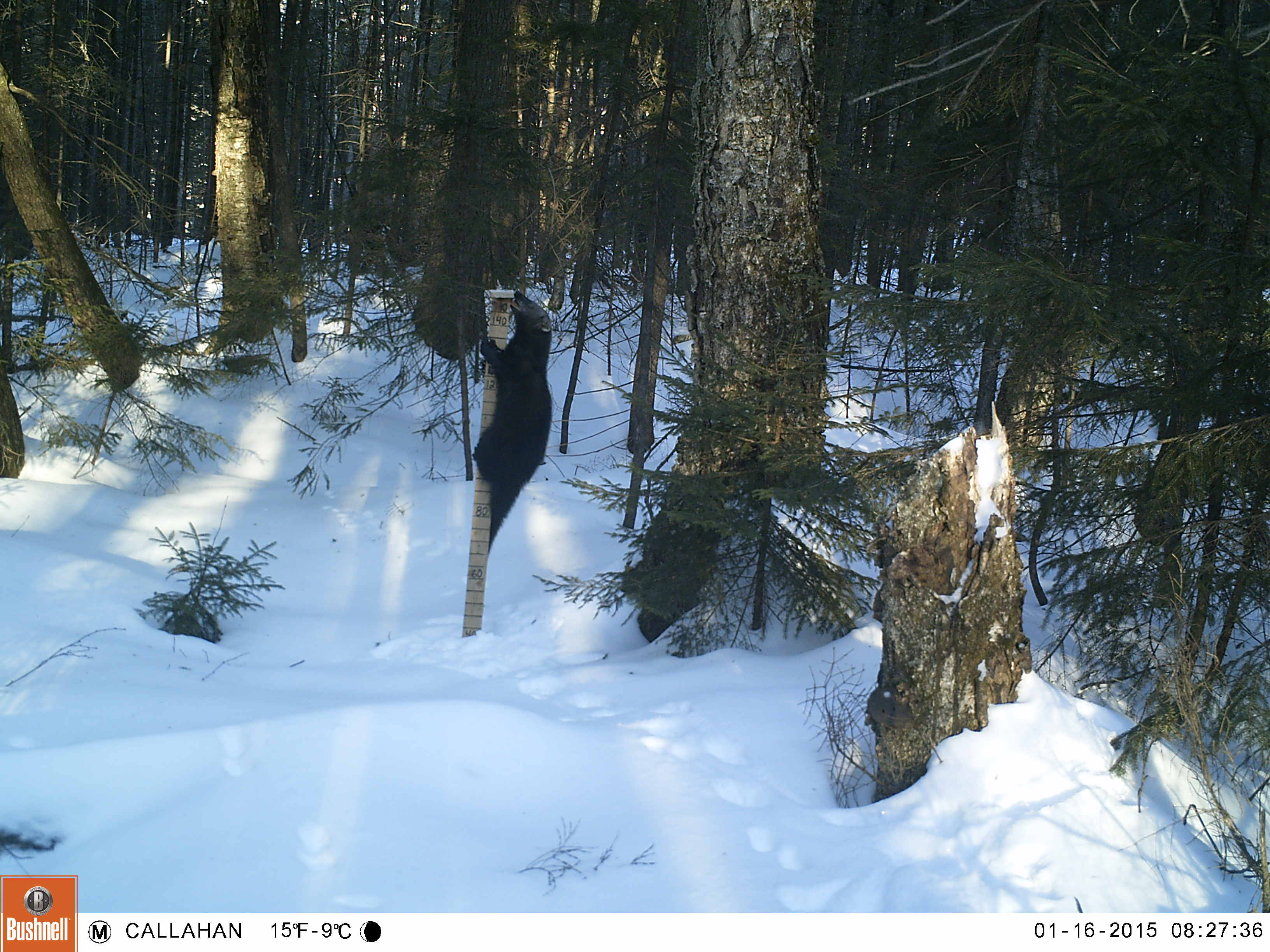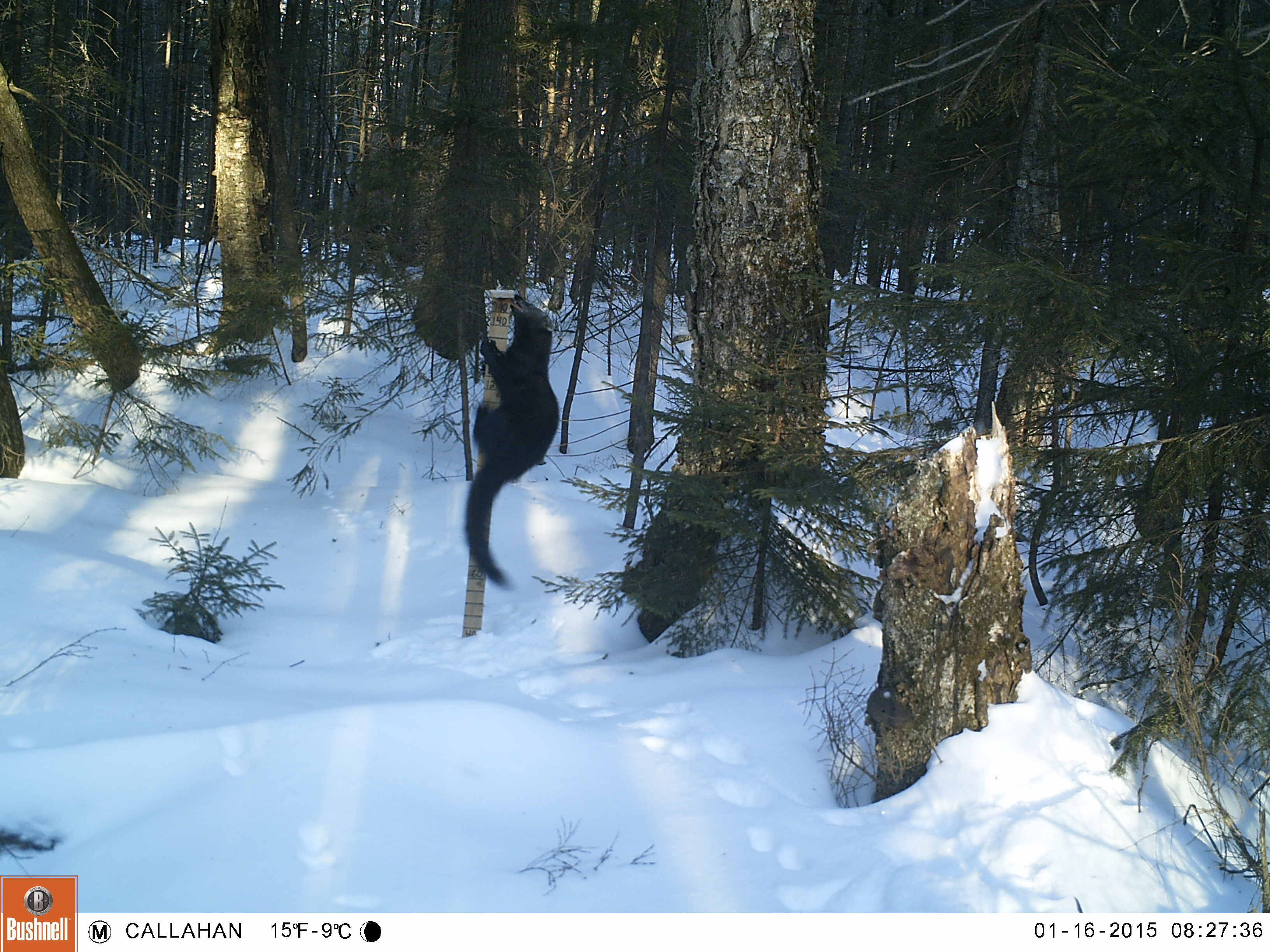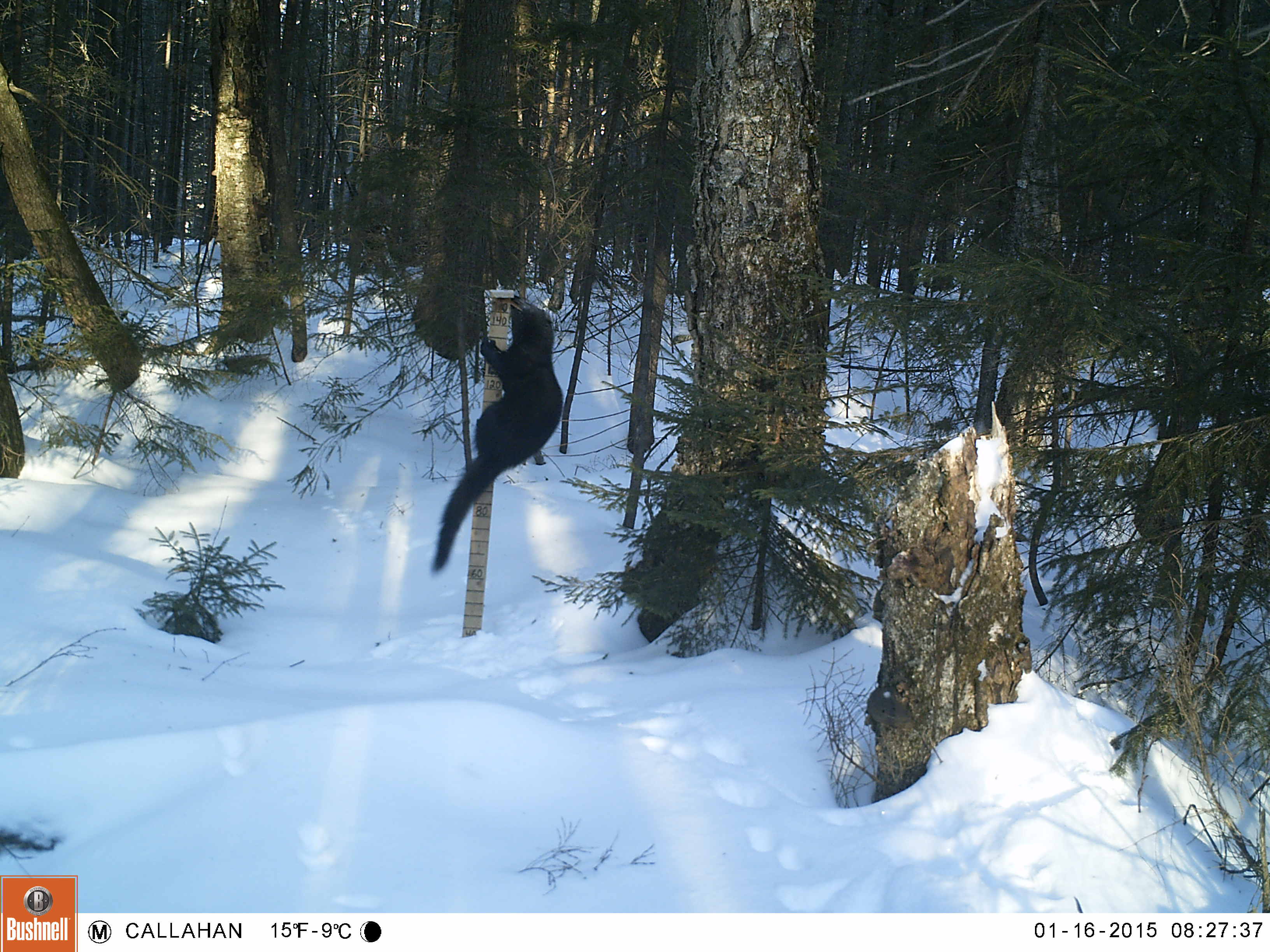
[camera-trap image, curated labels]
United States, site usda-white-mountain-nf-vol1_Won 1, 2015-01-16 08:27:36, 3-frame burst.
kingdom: Animalia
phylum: Chordata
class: Mammalia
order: Carnivora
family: Mustelidae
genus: Pekania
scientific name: Pekania pennanti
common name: fisher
Fisher (Pekania pennanti).